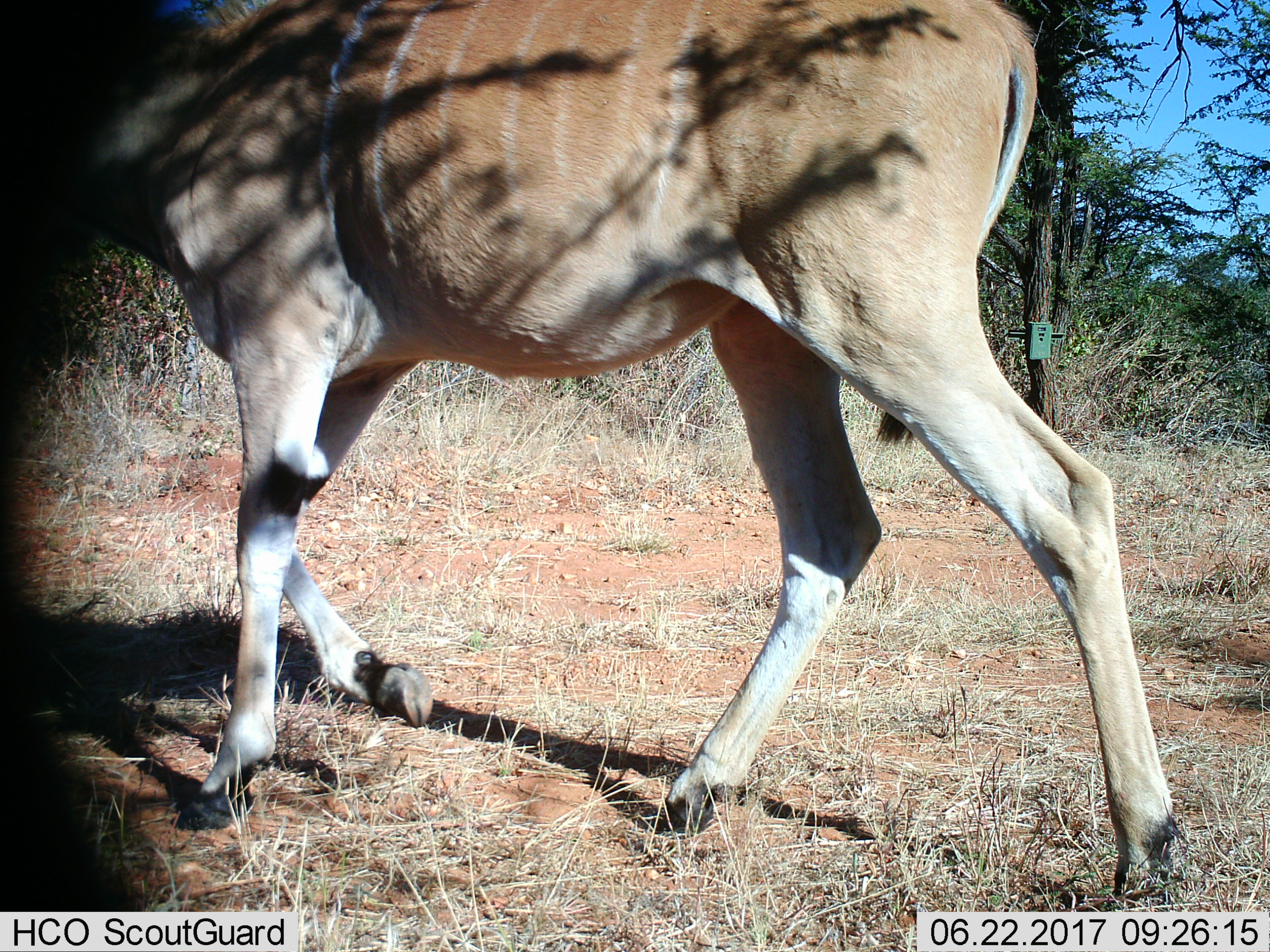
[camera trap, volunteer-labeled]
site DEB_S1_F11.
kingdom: Animalia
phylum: Chordata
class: Mammalia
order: Artiodactyla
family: Bovidae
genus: Tragelaphus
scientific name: Tragelaphus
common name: kudu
Kudu (Tragelaphus), count 1. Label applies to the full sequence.